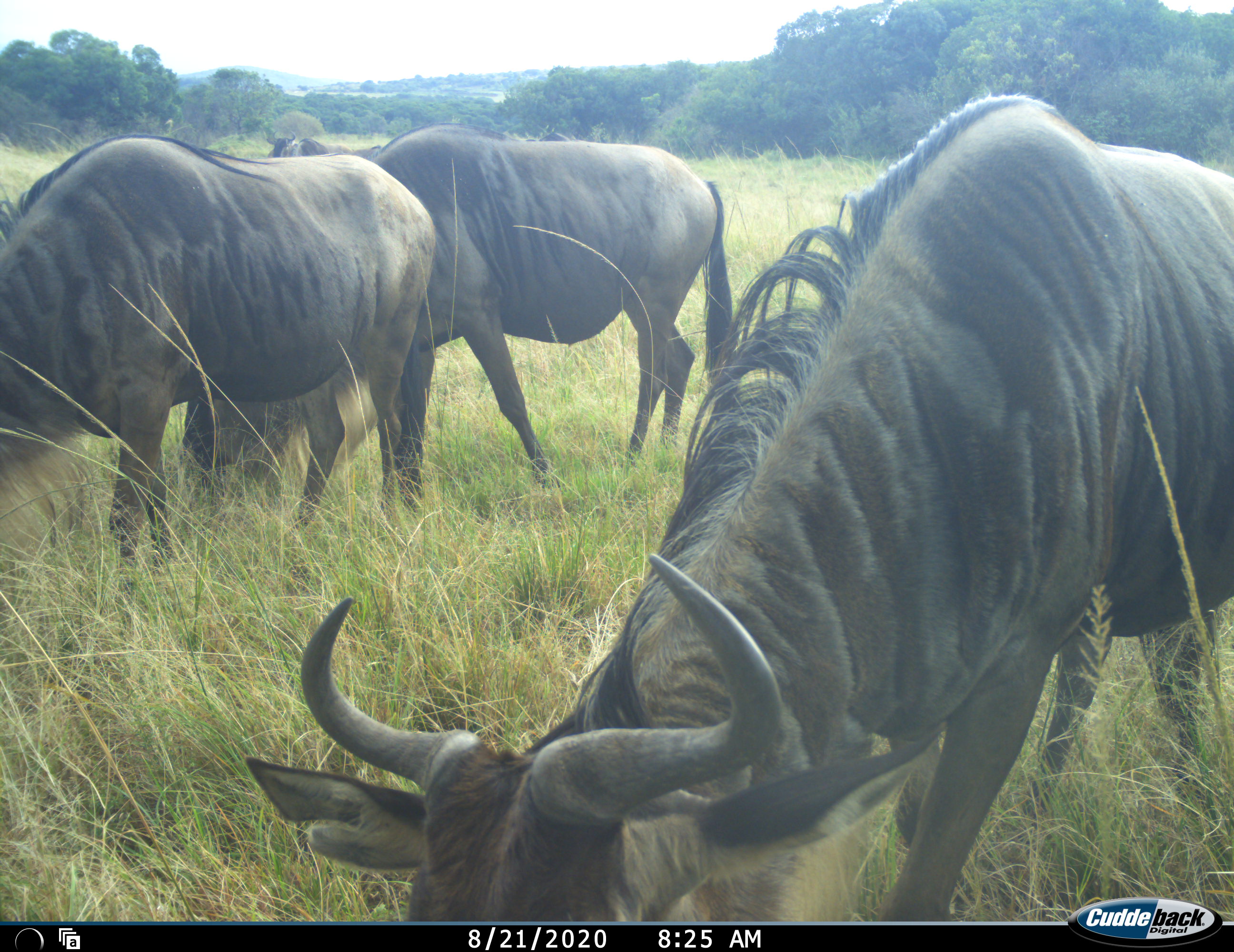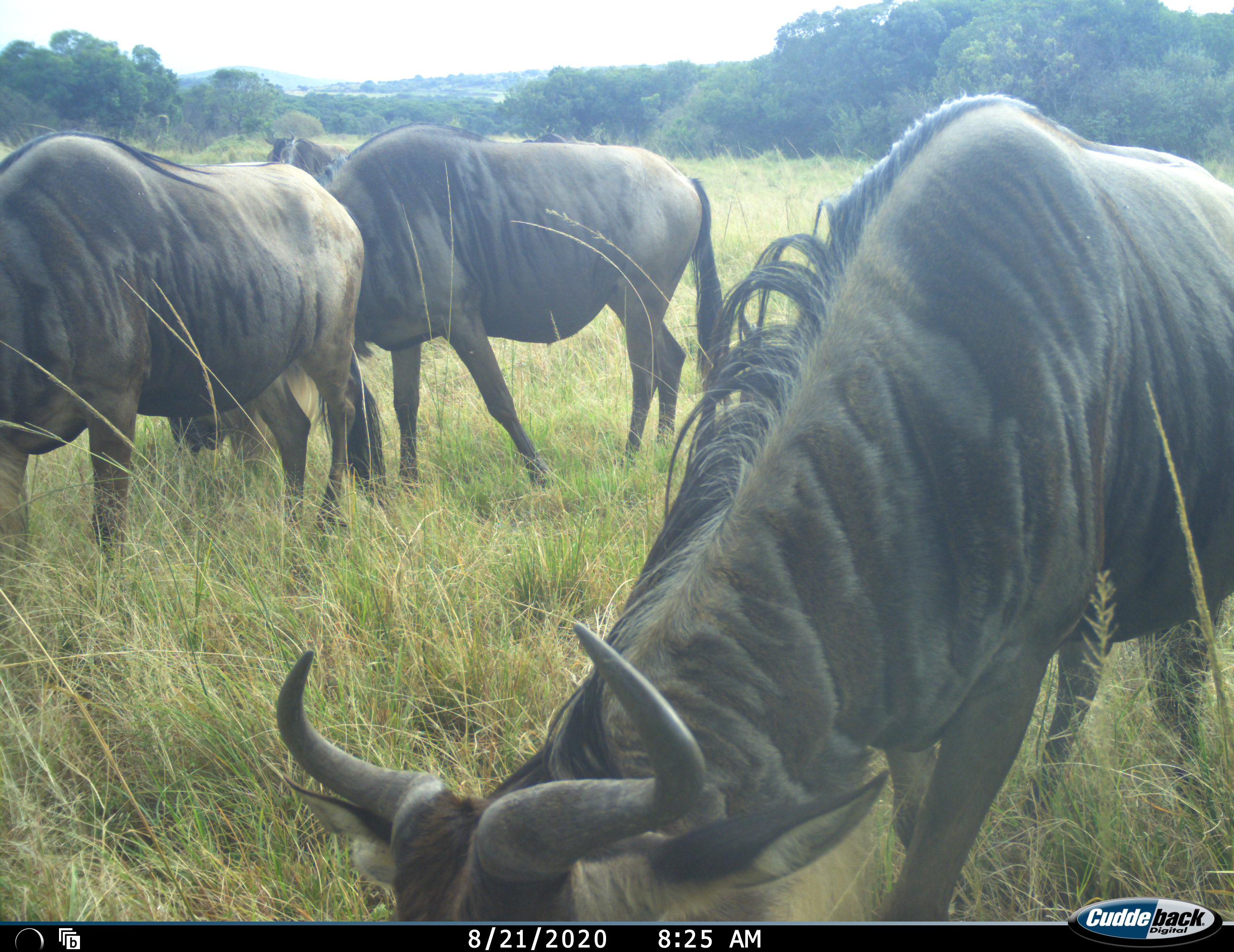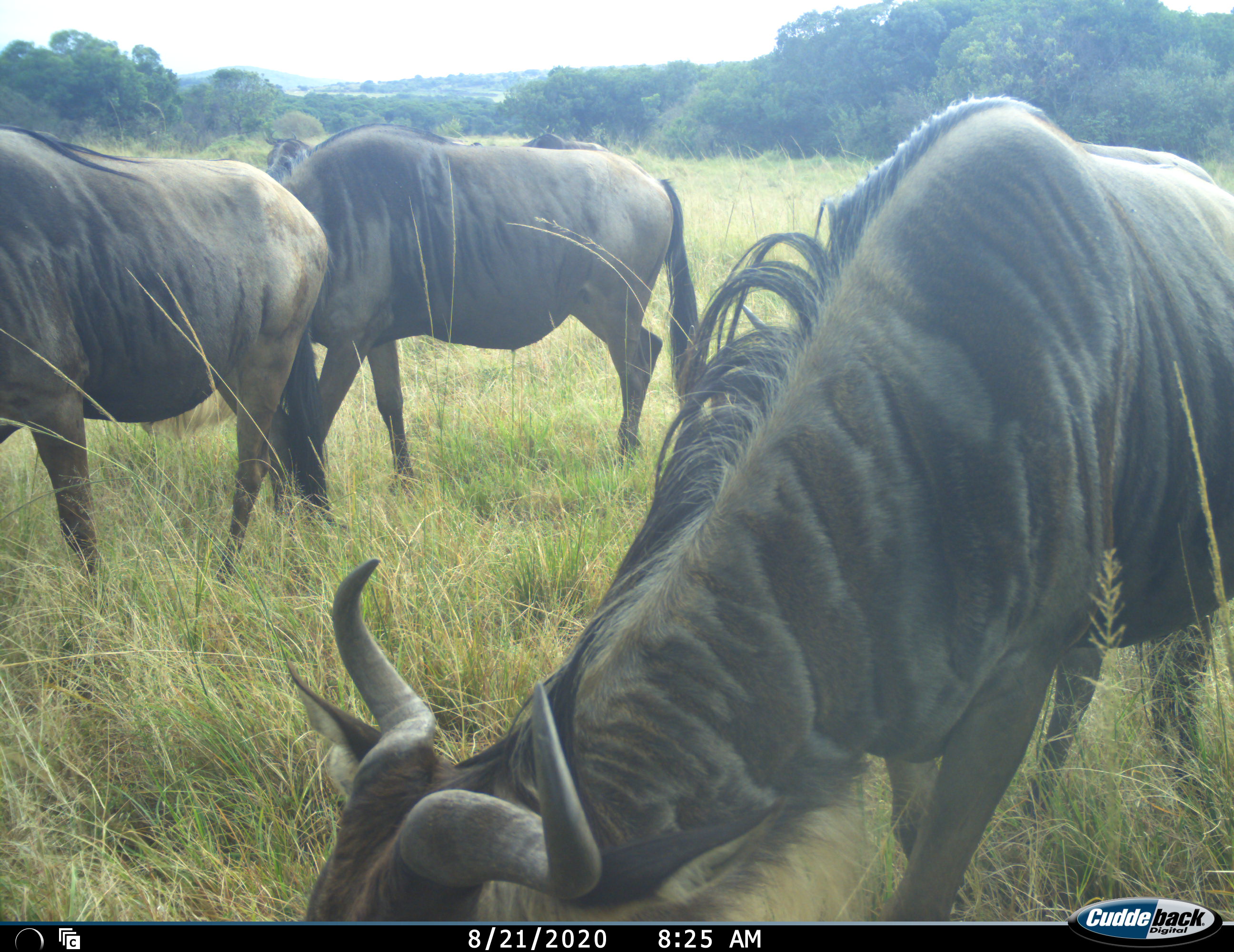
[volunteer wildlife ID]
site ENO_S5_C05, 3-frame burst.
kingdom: Animalia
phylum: Chordata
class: Mammalia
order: Artiodactyla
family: Bovidae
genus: Connochaetes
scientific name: Connochaetes taurinus taurinus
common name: blue wildebeest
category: wildebeestblue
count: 5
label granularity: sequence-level